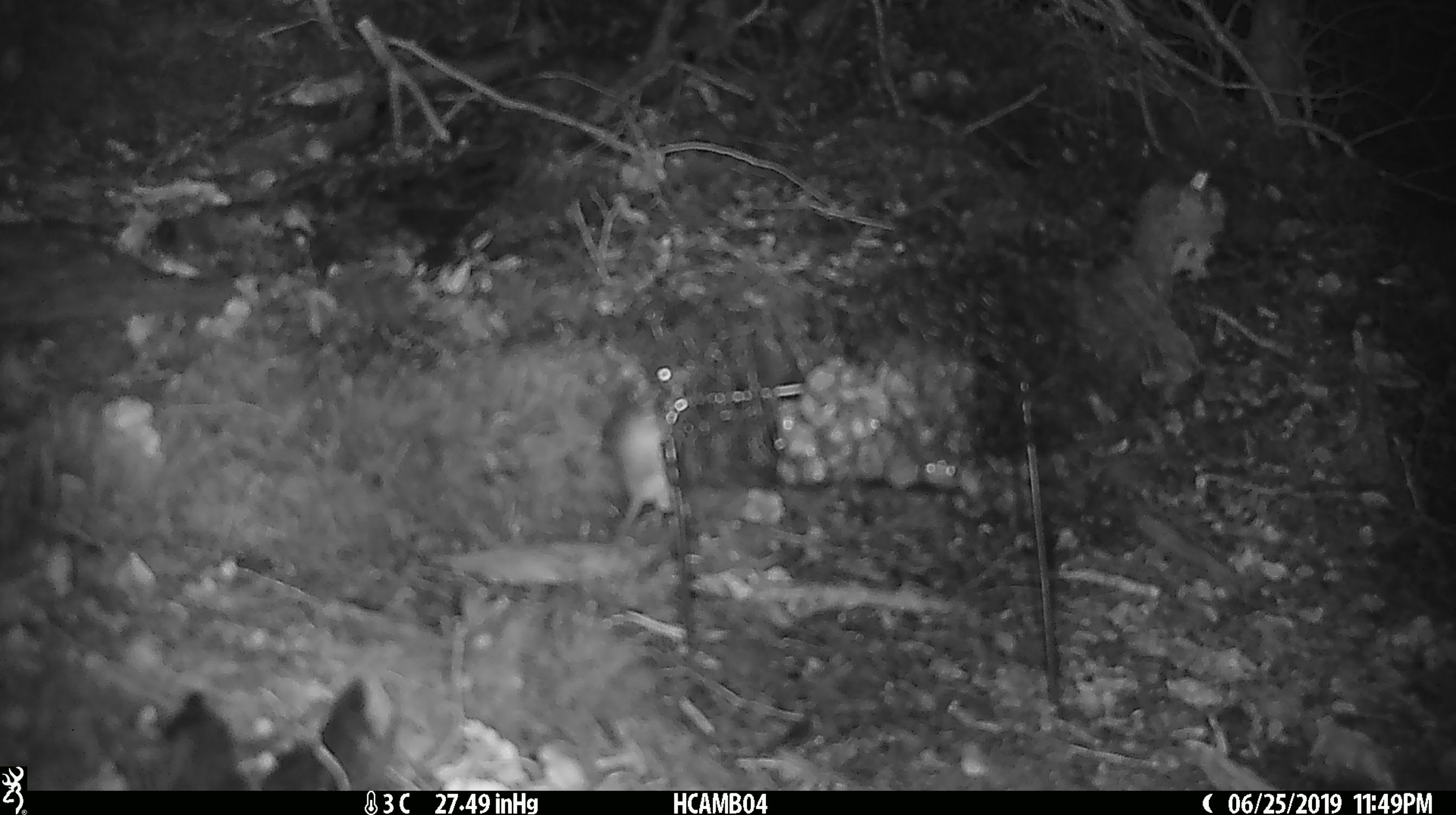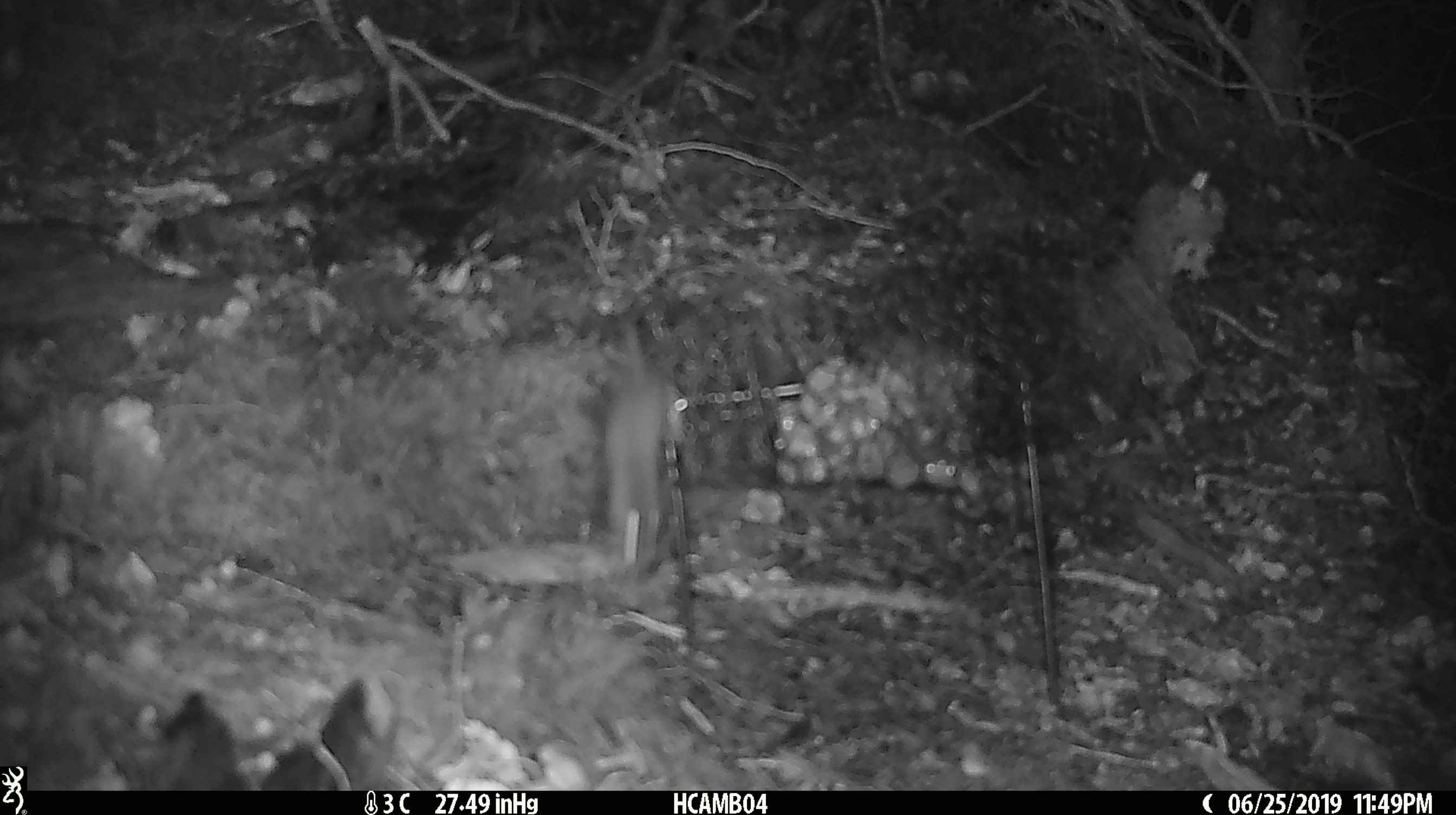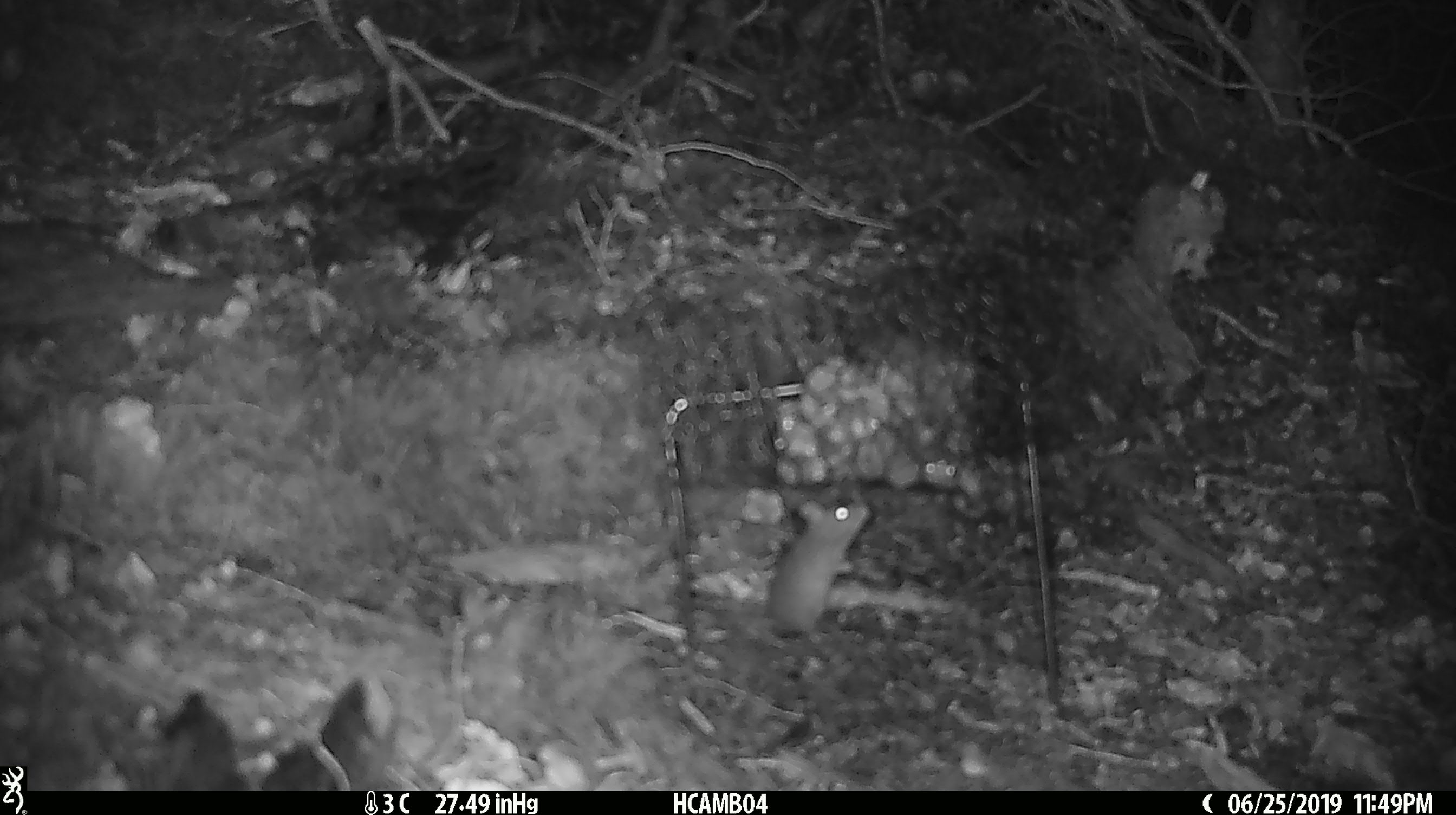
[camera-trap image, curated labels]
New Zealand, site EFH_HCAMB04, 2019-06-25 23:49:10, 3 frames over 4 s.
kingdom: Animalia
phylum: Chordata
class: Mammalia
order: Rodentia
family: Muridae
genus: Mus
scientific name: Mus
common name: mouse